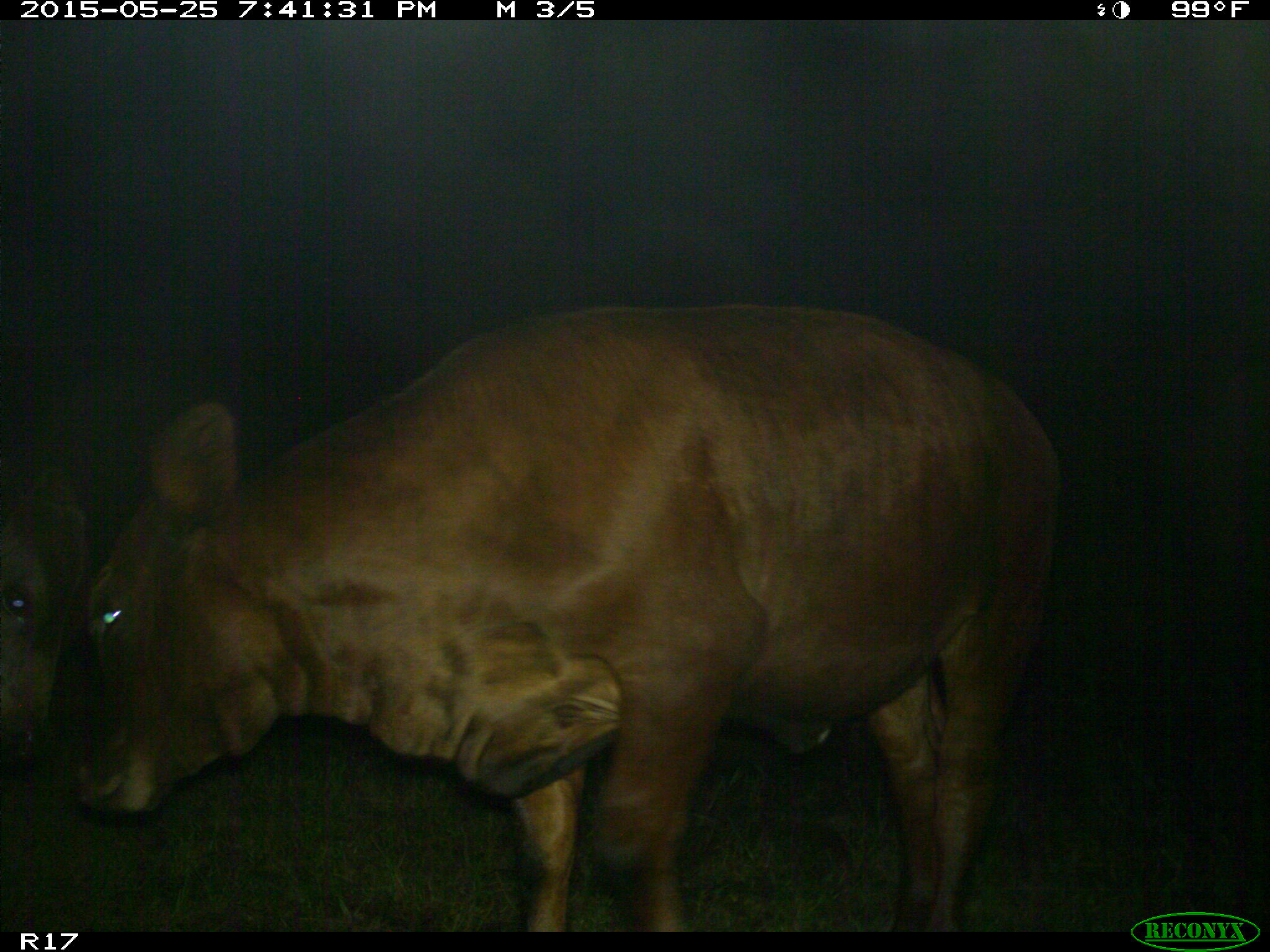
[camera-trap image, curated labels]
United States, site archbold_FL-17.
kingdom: Animalia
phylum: Chordata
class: Mammalia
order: Artiodactyla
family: Bovidae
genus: Bos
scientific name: Bos taurus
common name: domestic cow